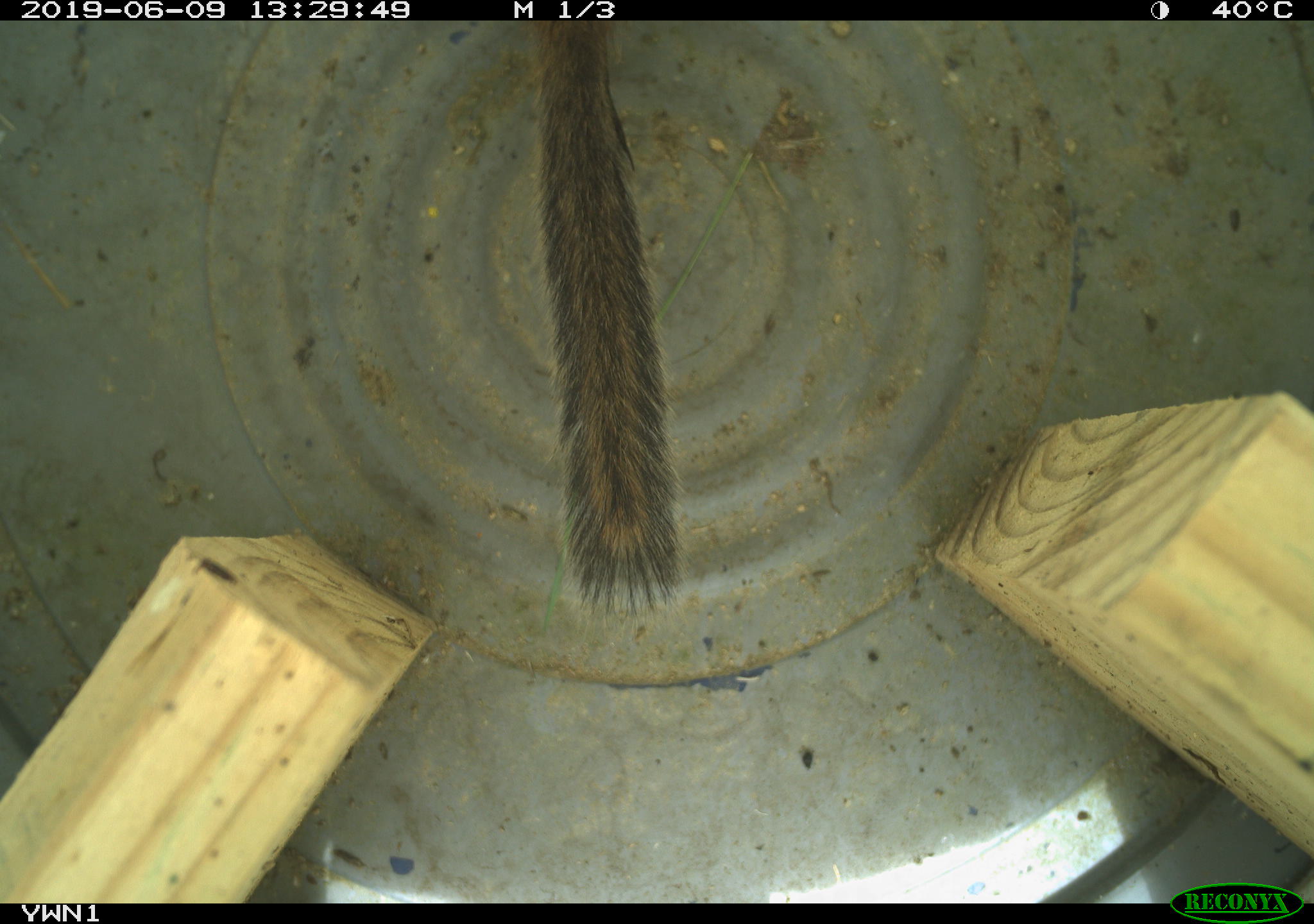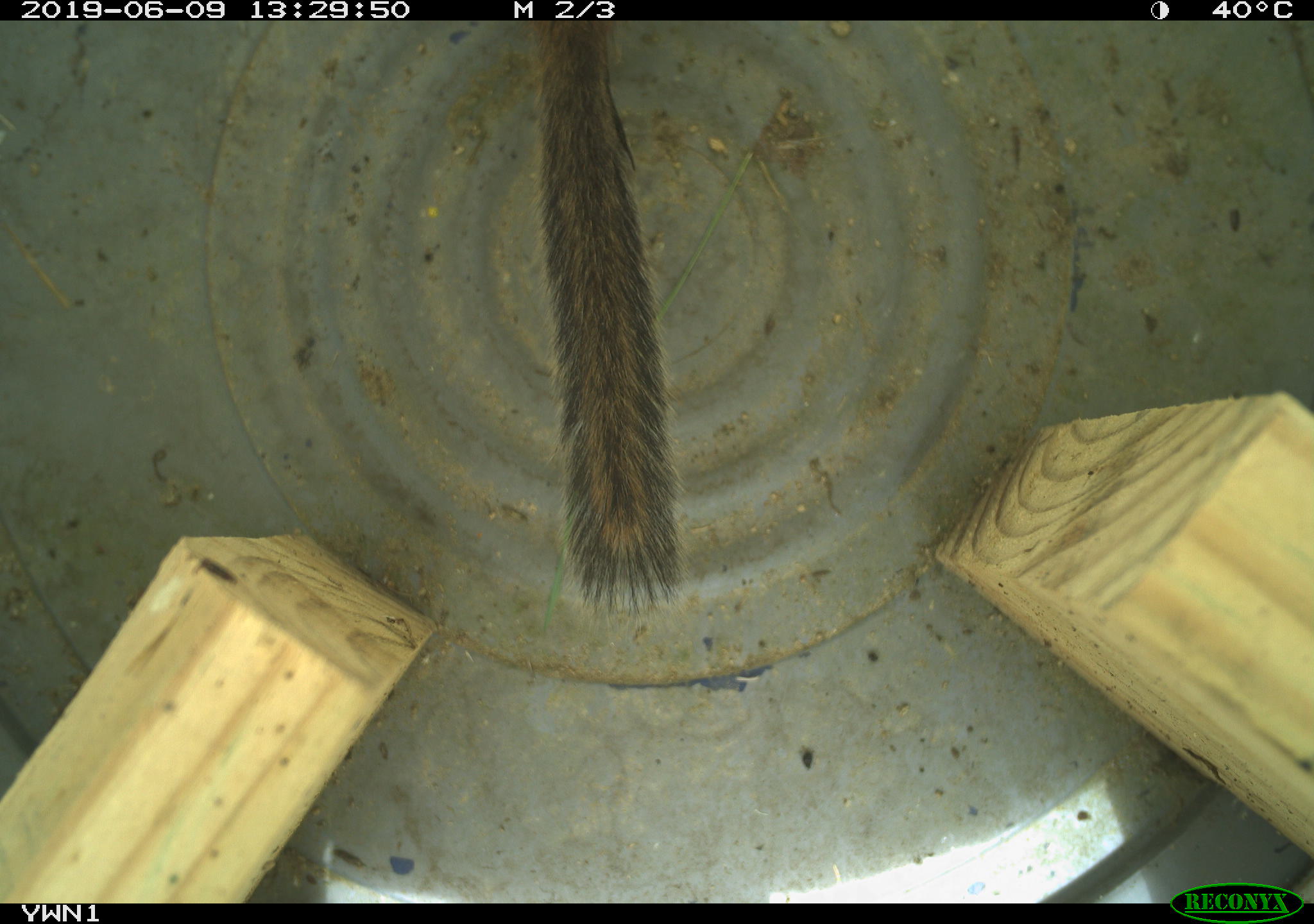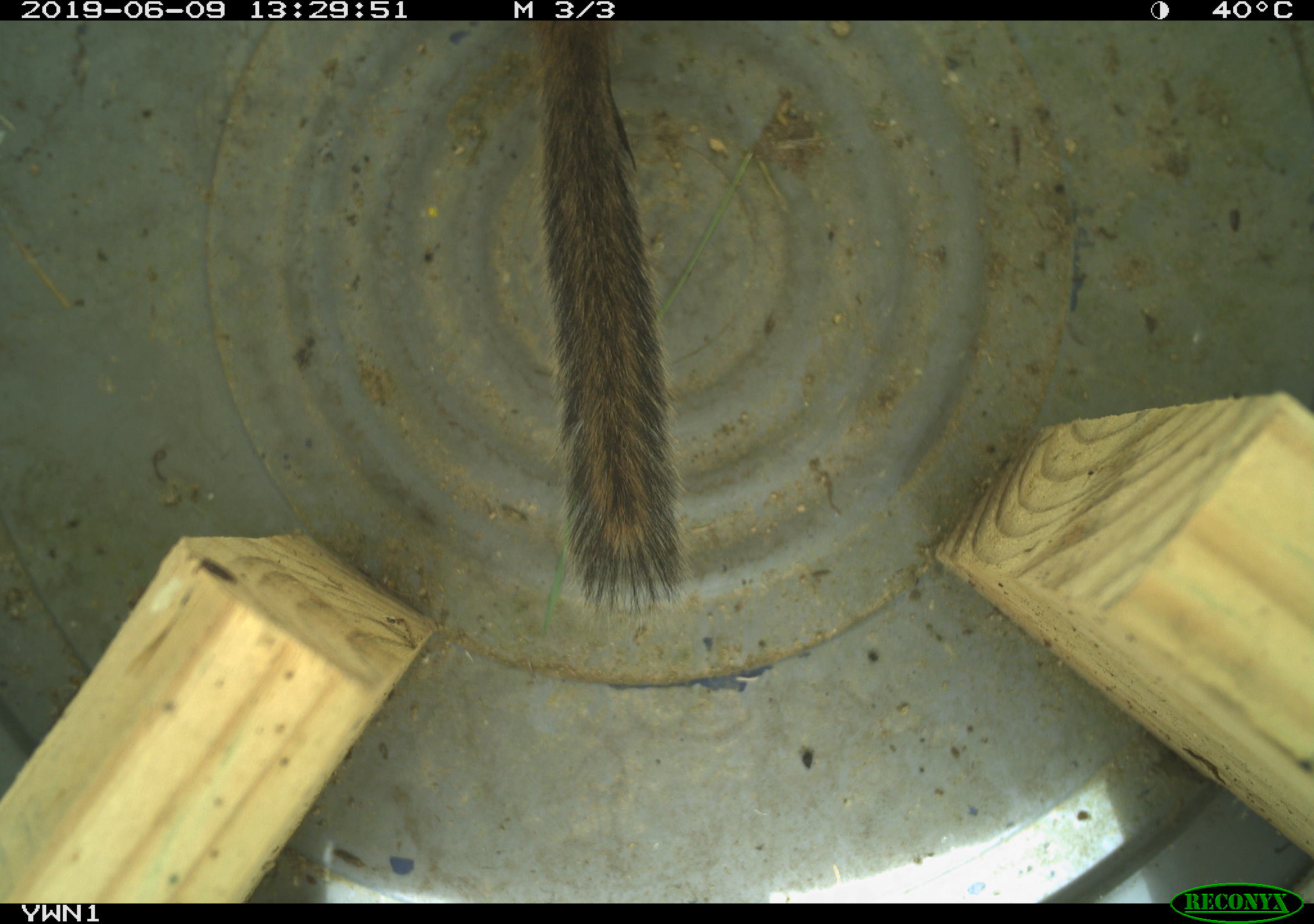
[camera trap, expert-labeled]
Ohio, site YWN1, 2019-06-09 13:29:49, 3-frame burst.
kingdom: Animalia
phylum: Chordata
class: Mammalia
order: Rodentia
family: Sciuridae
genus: Tamias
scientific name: Tamias striatus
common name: eastern chipmunk